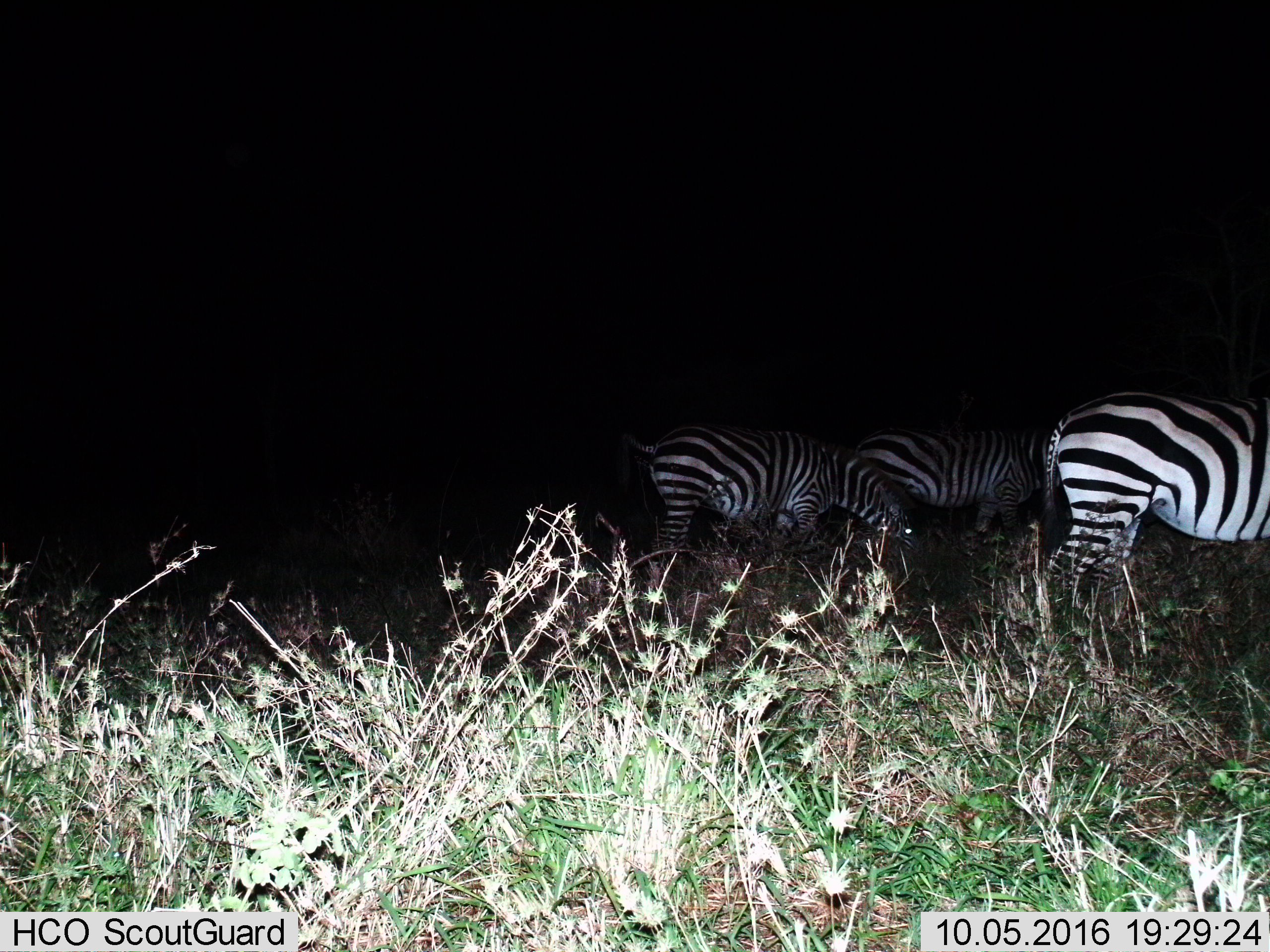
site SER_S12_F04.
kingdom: Animalia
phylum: Chordata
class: Mammalia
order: Perissodactyla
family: Equidae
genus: Equus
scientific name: Equus quagga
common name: plains zebra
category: zebraplains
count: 3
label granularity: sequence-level